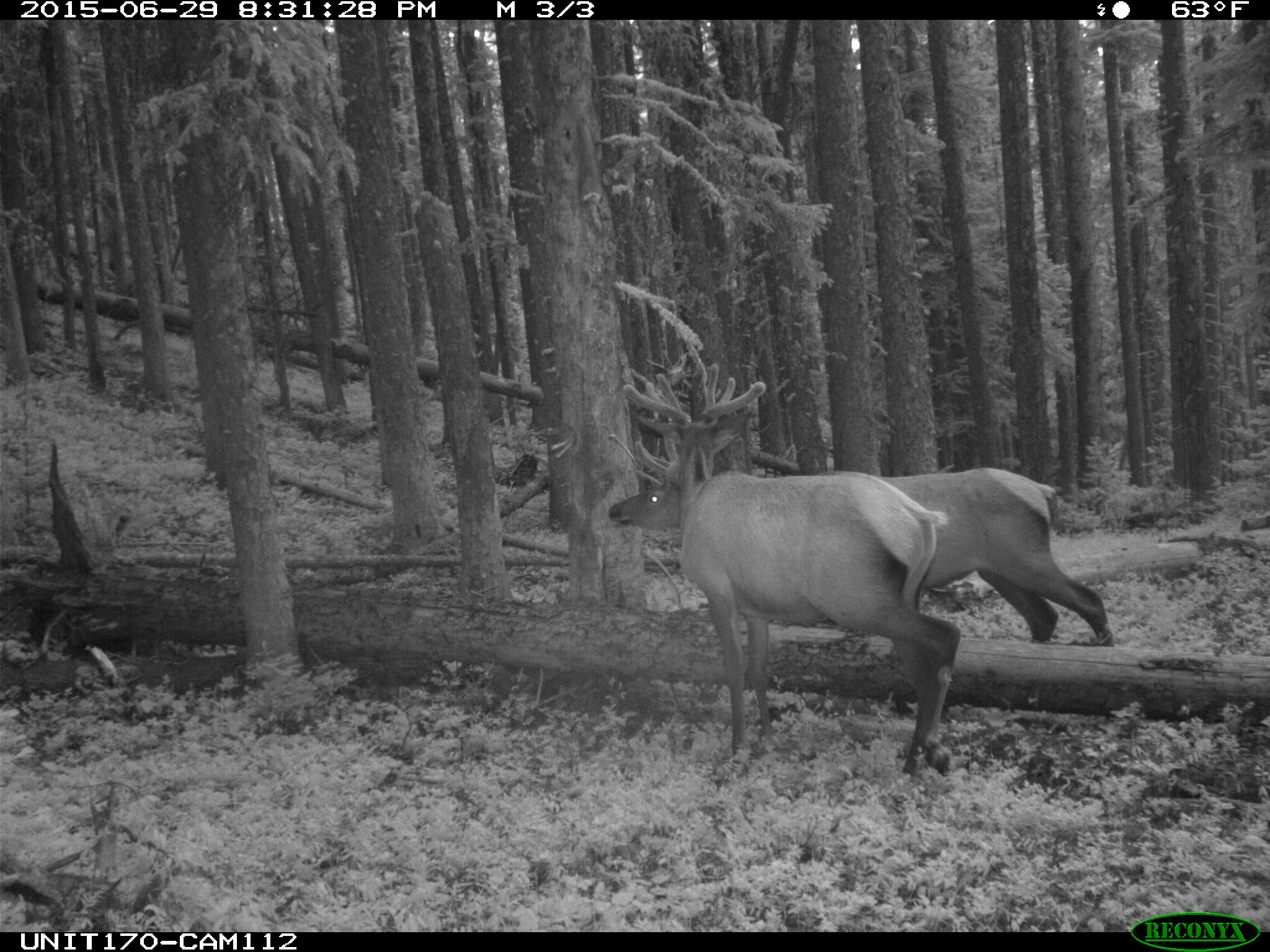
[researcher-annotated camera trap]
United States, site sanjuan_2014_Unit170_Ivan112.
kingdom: Animalia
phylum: Chordata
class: Mammalia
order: Artiodactyla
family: Cervidae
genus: Cervus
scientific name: Cervus elaphus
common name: red deer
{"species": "Cervus elaphus (red deer)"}